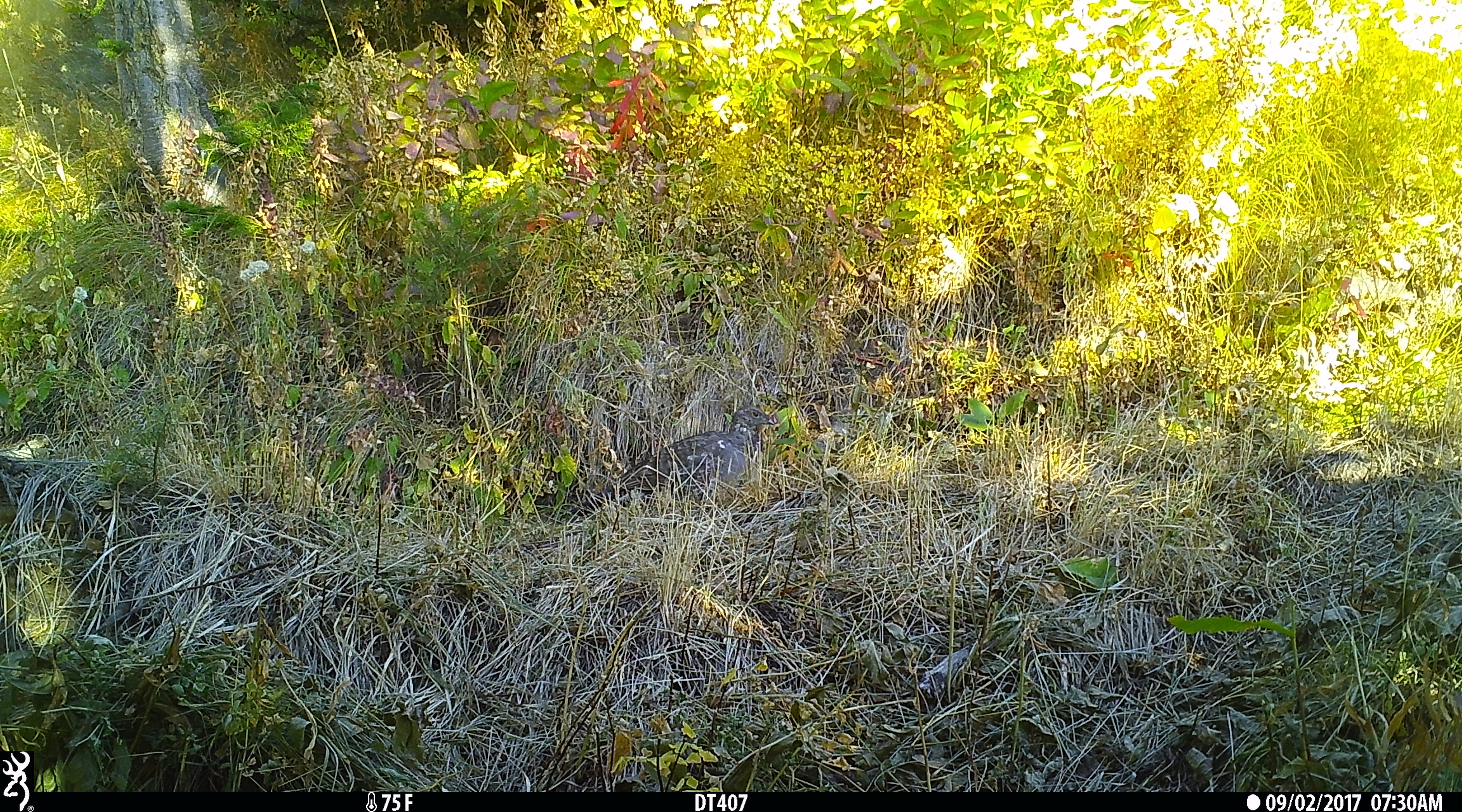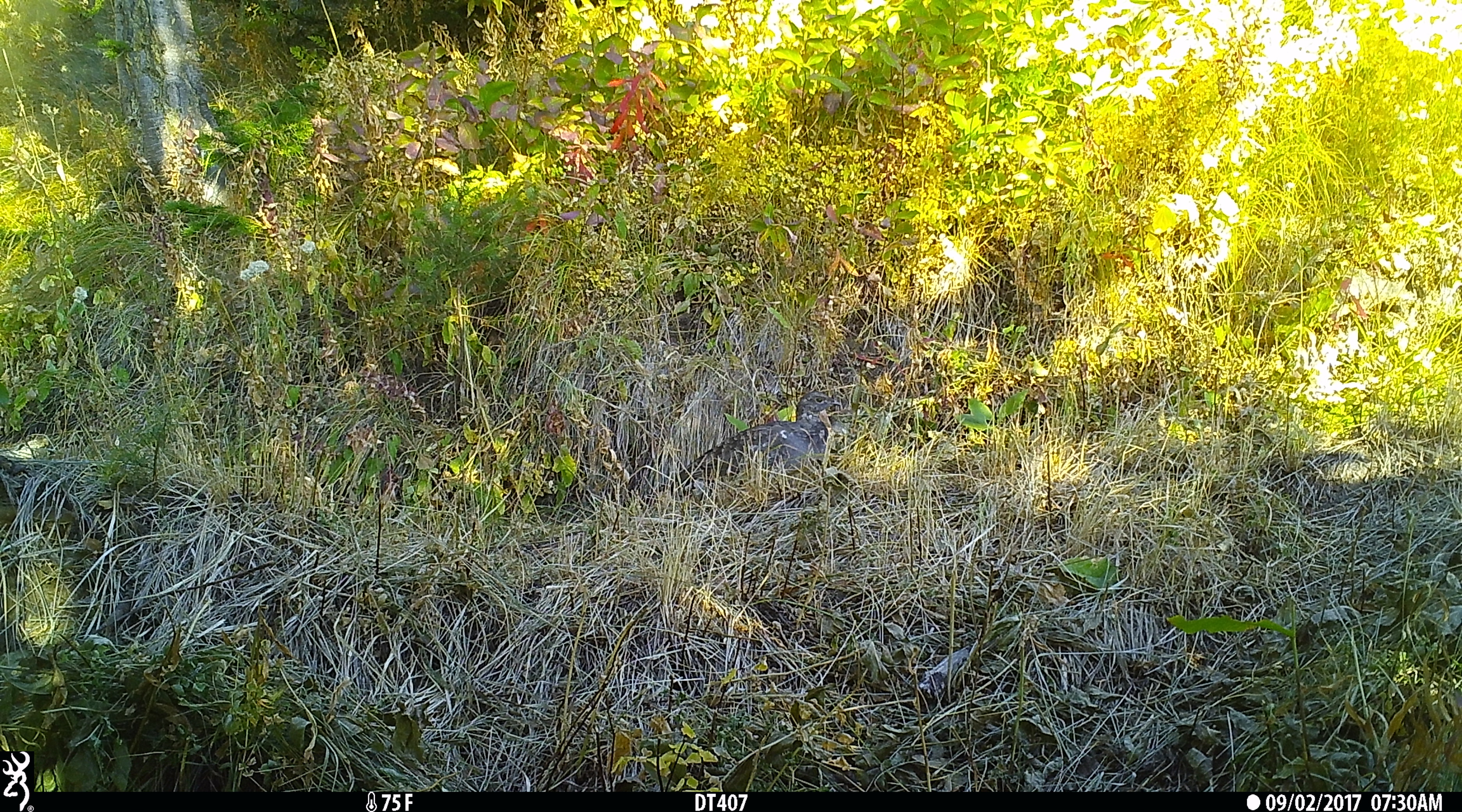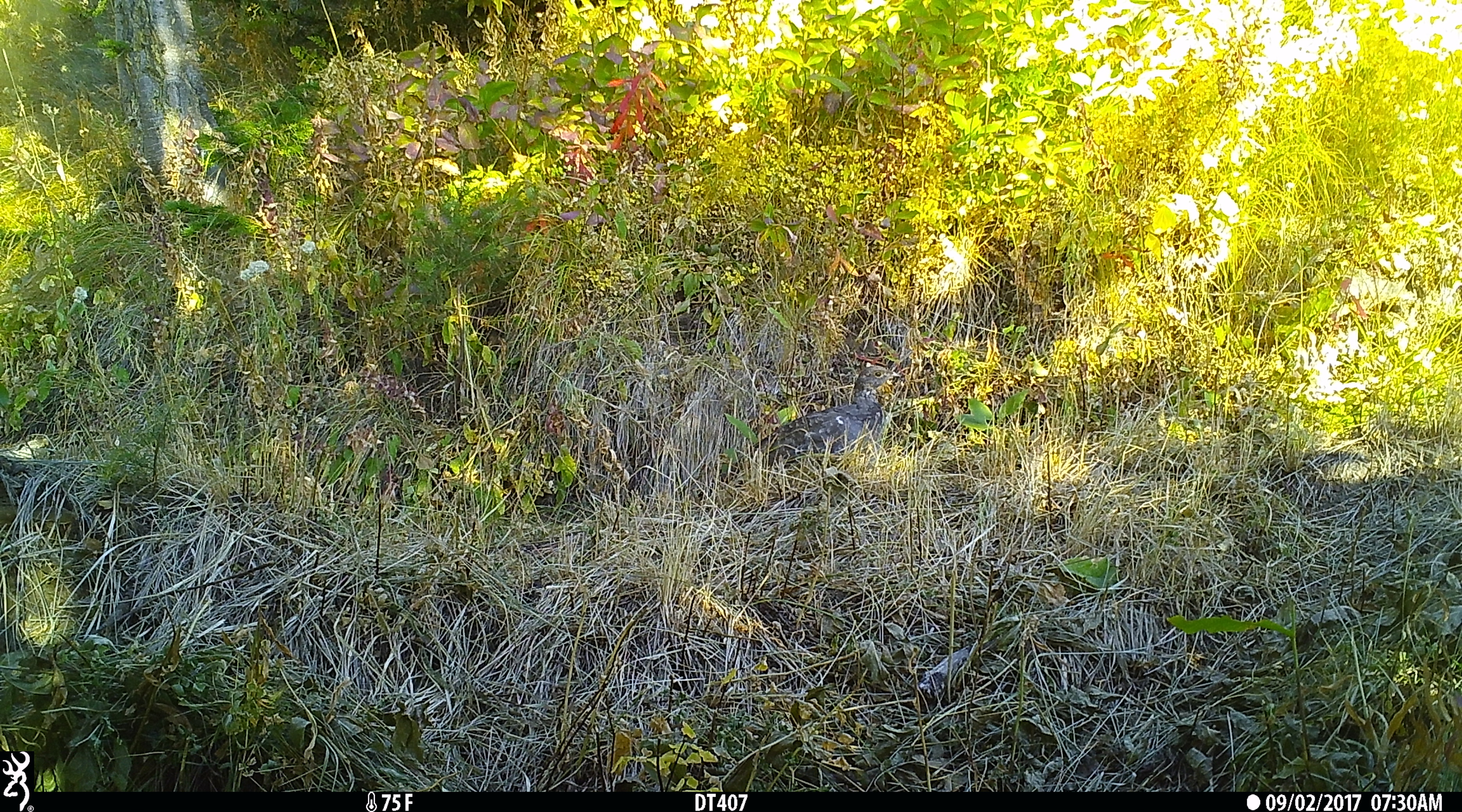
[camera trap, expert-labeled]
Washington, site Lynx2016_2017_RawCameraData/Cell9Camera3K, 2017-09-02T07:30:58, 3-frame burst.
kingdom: Animalia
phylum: Chordata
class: Aves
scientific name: Aves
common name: birds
Aves (birds). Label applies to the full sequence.